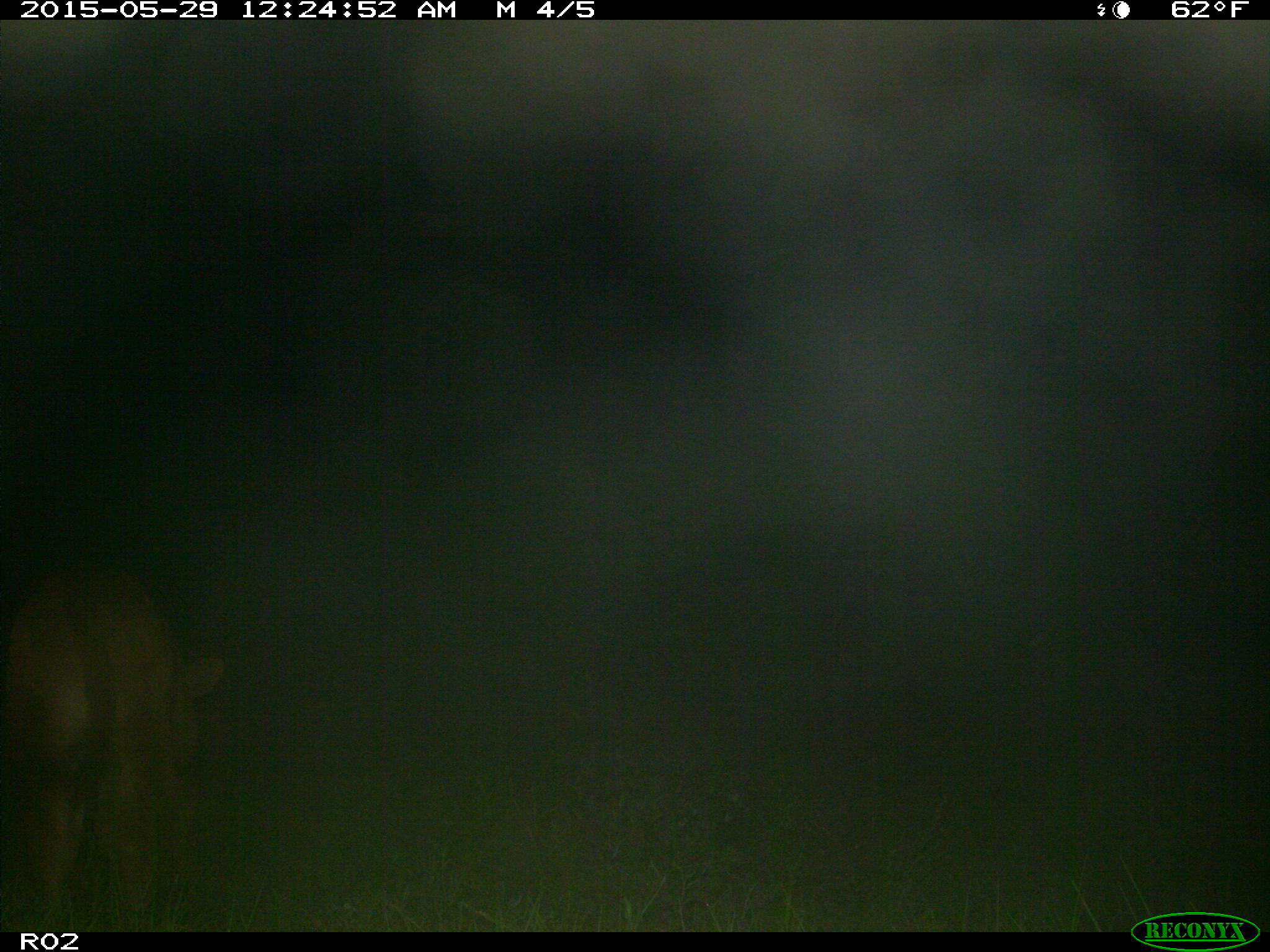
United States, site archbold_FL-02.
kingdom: Animalia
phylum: Chordata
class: Mammalia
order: Artiodactyla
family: Bovidae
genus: Bos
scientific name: Bos taurus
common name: domestic cow